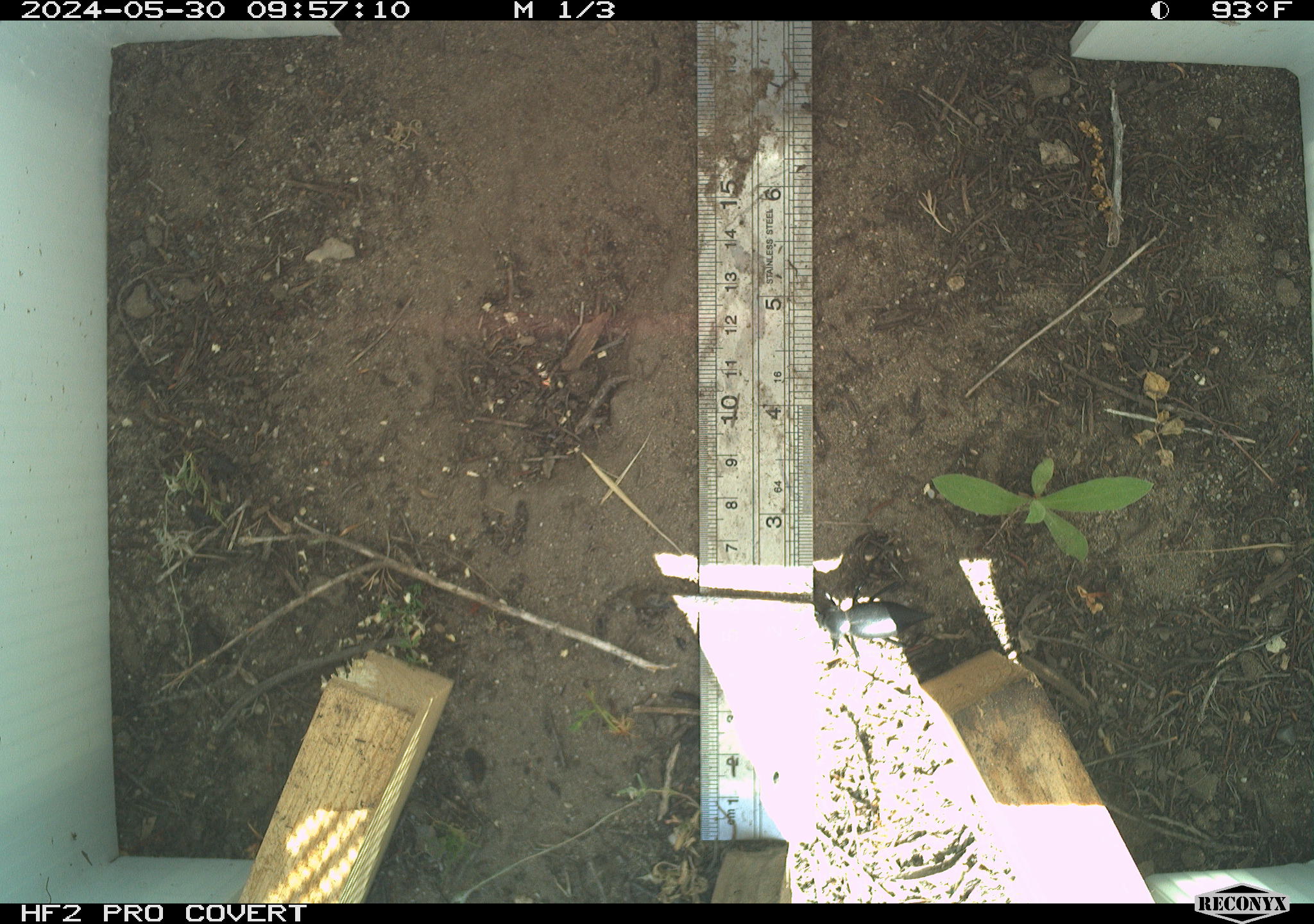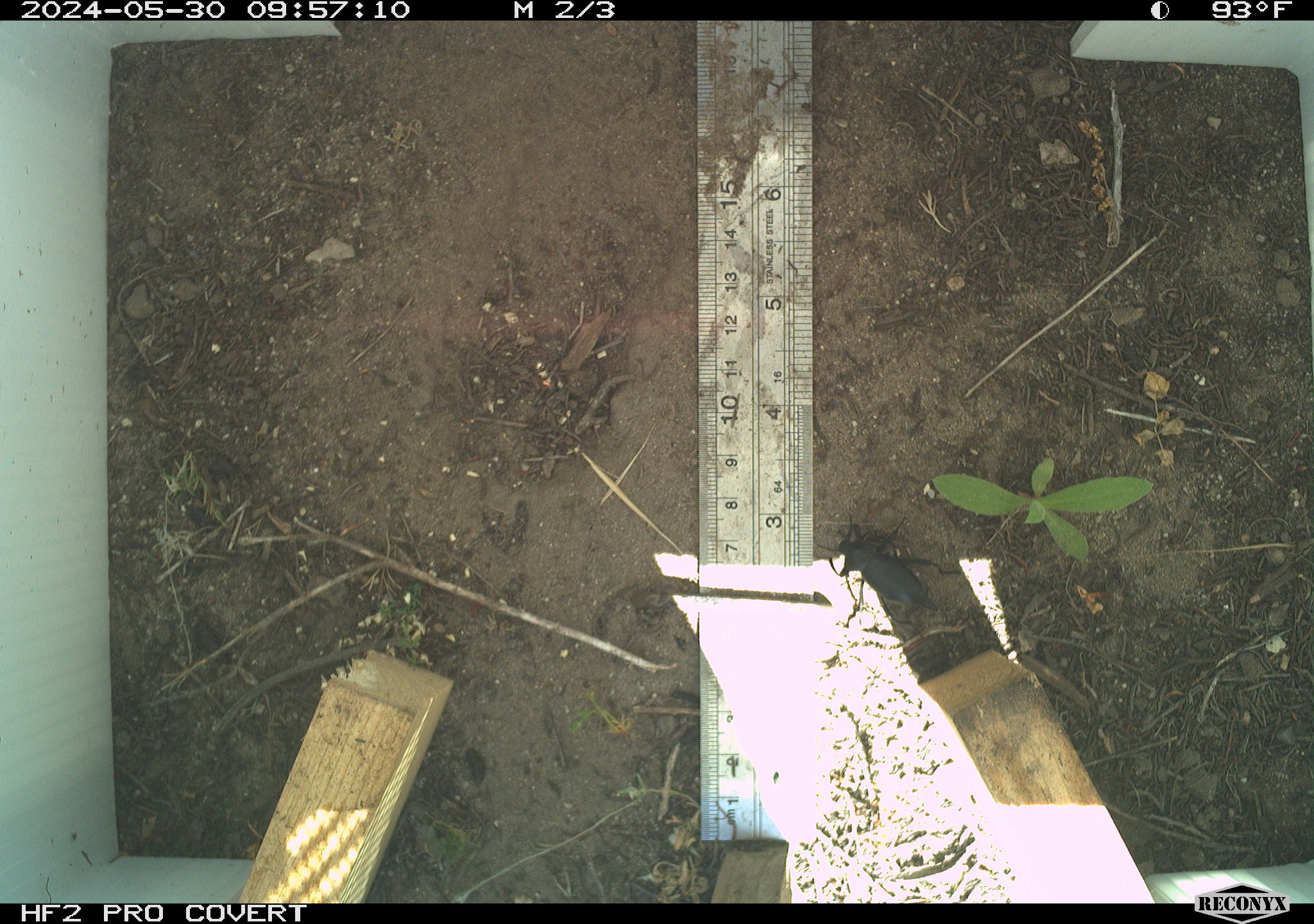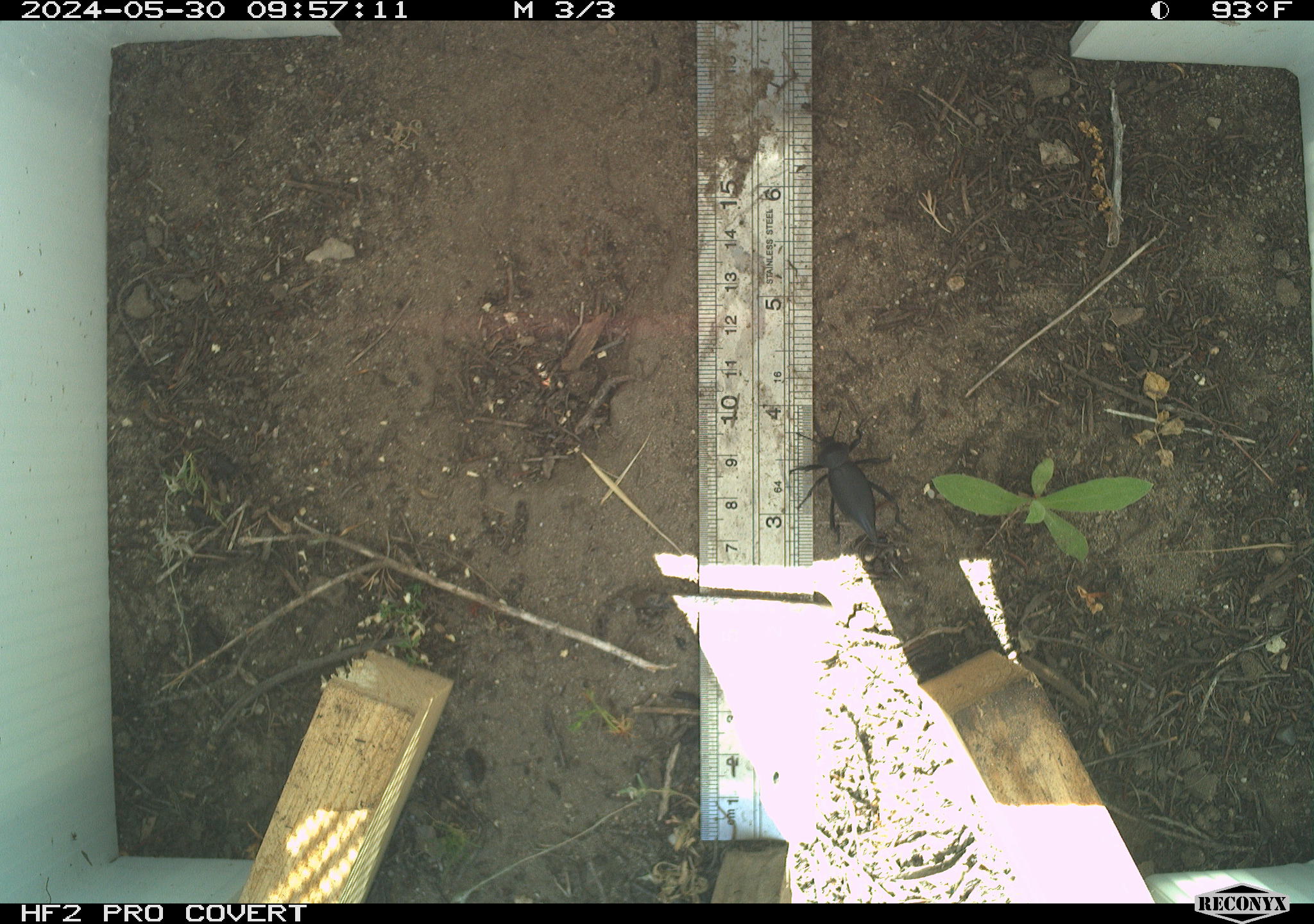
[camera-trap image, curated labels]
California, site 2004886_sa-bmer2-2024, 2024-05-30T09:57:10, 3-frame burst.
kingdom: Animalia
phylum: Arthropoda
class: Insecta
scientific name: Insecta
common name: insect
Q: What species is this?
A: Insect (Insecta).